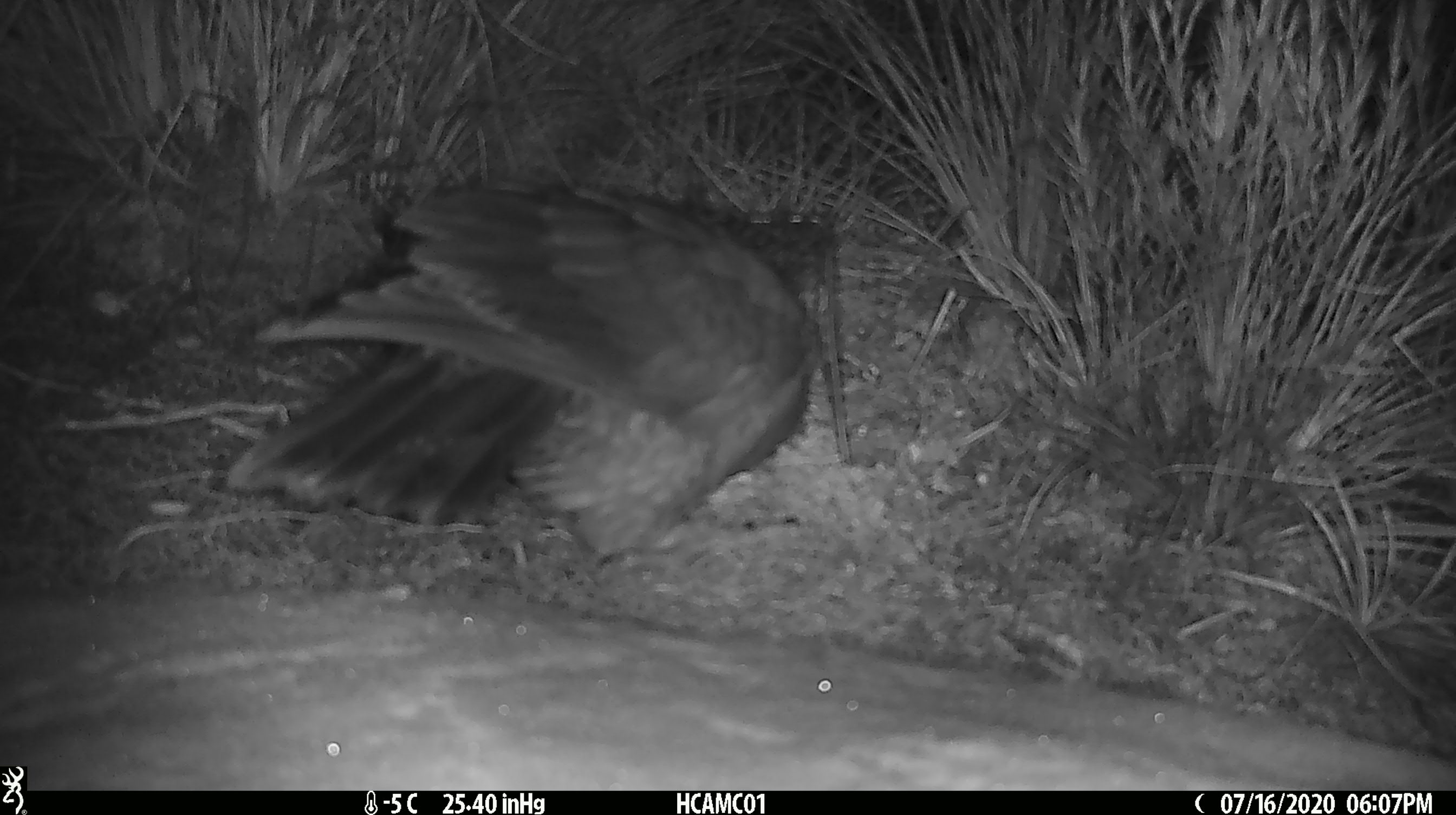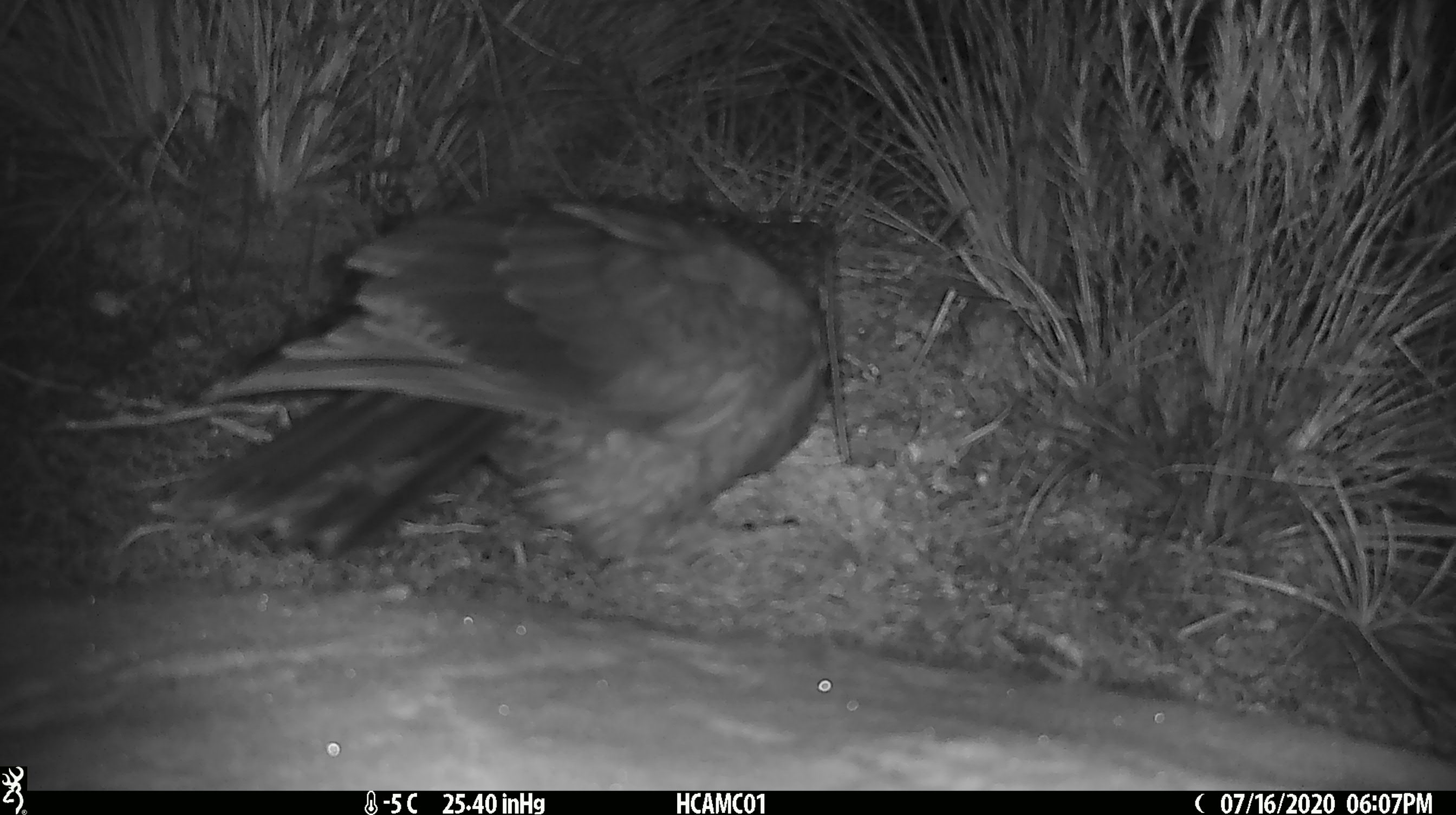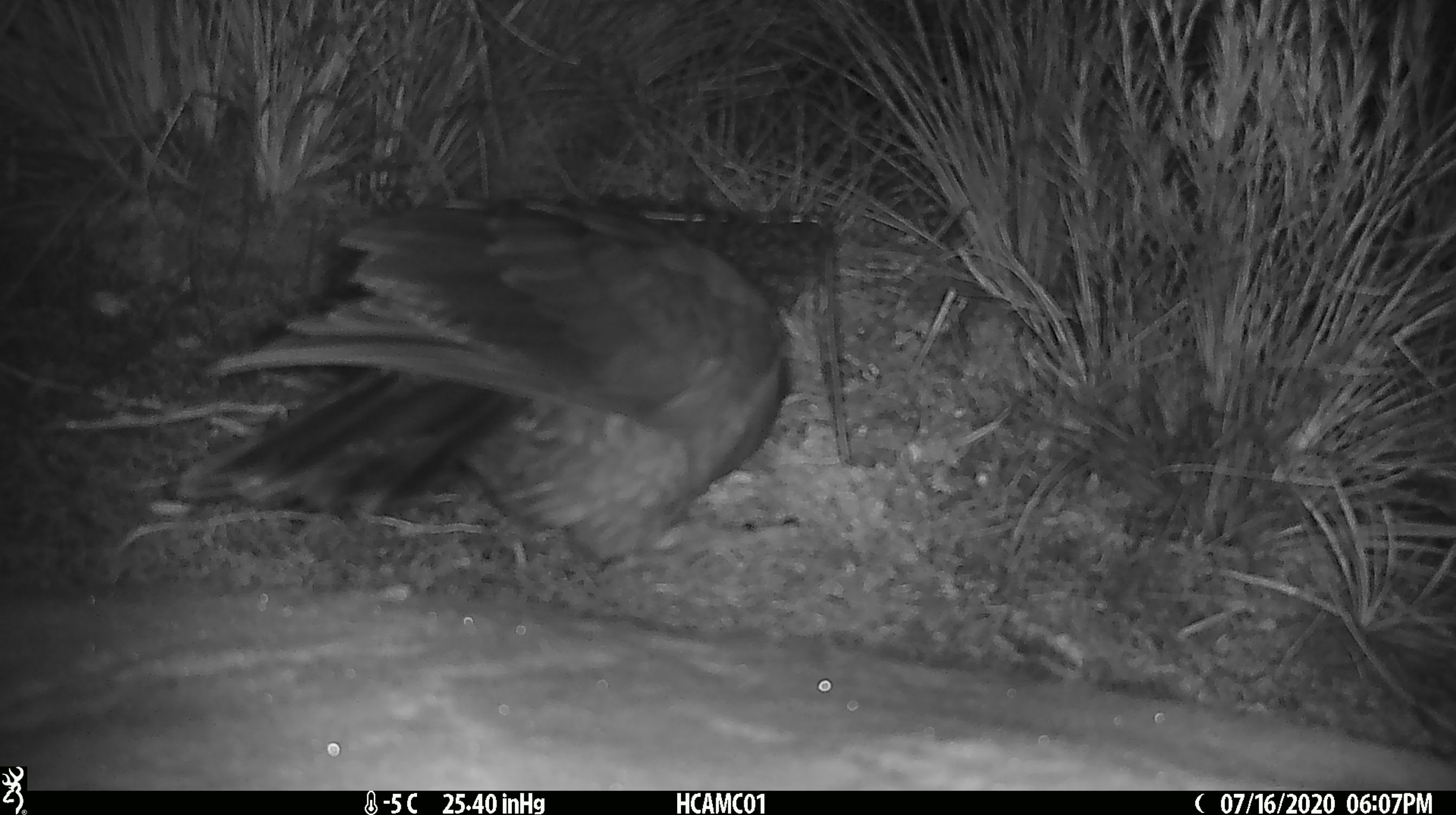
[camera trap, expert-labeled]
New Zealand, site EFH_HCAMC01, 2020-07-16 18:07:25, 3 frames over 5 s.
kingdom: Animalia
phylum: Chordata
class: Aves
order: Psittaciformes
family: Strigopidae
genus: Nestor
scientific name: Nestor notabilis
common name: kea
Kea (Nestor notabilis).